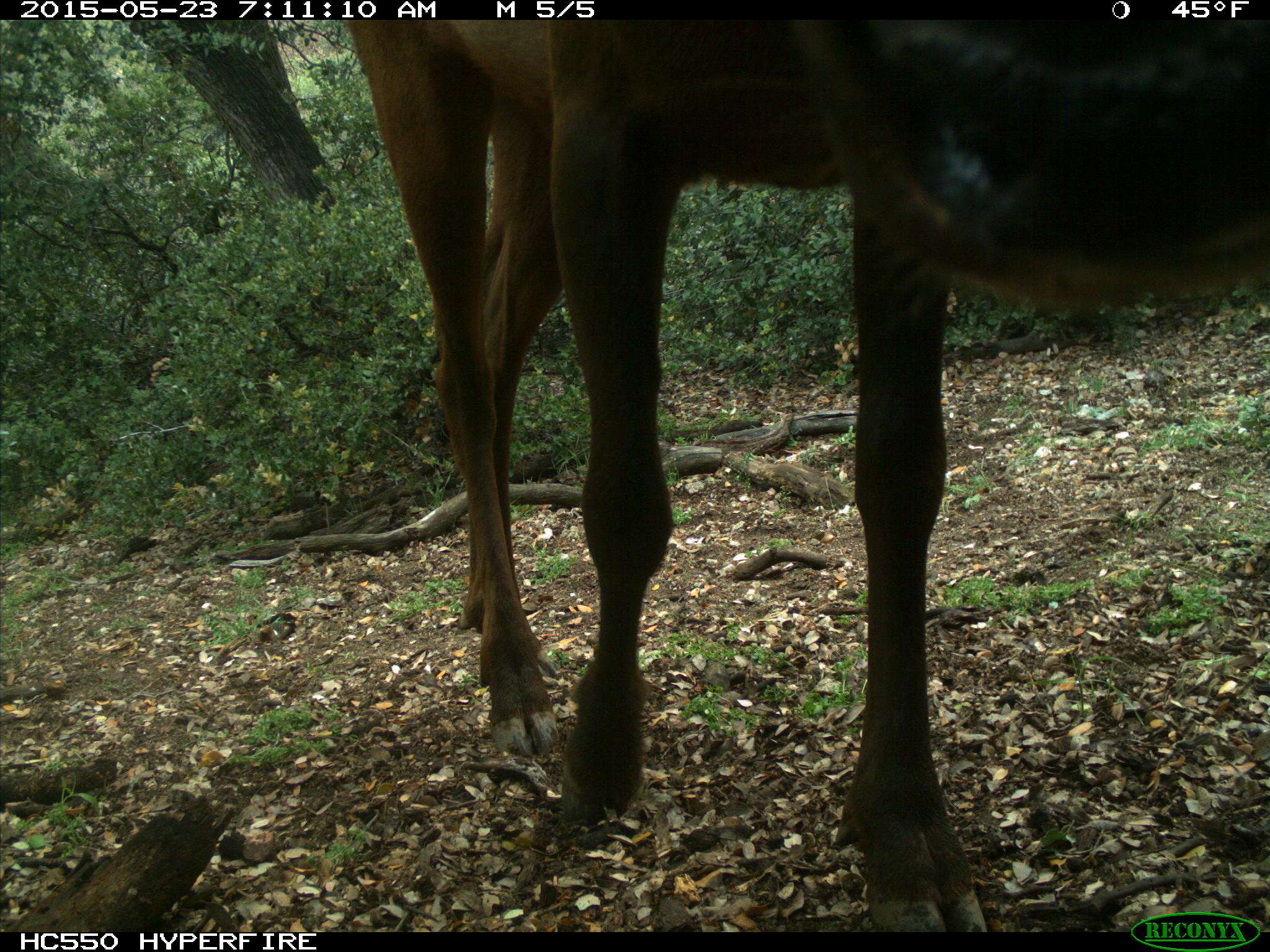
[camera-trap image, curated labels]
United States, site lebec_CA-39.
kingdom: Animalia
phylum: Chordata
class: Mammalia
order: Artiodactyla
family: Cervidae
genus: Cervus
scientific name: Cervus canadensis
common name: elk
Cervus canadensis (elk).